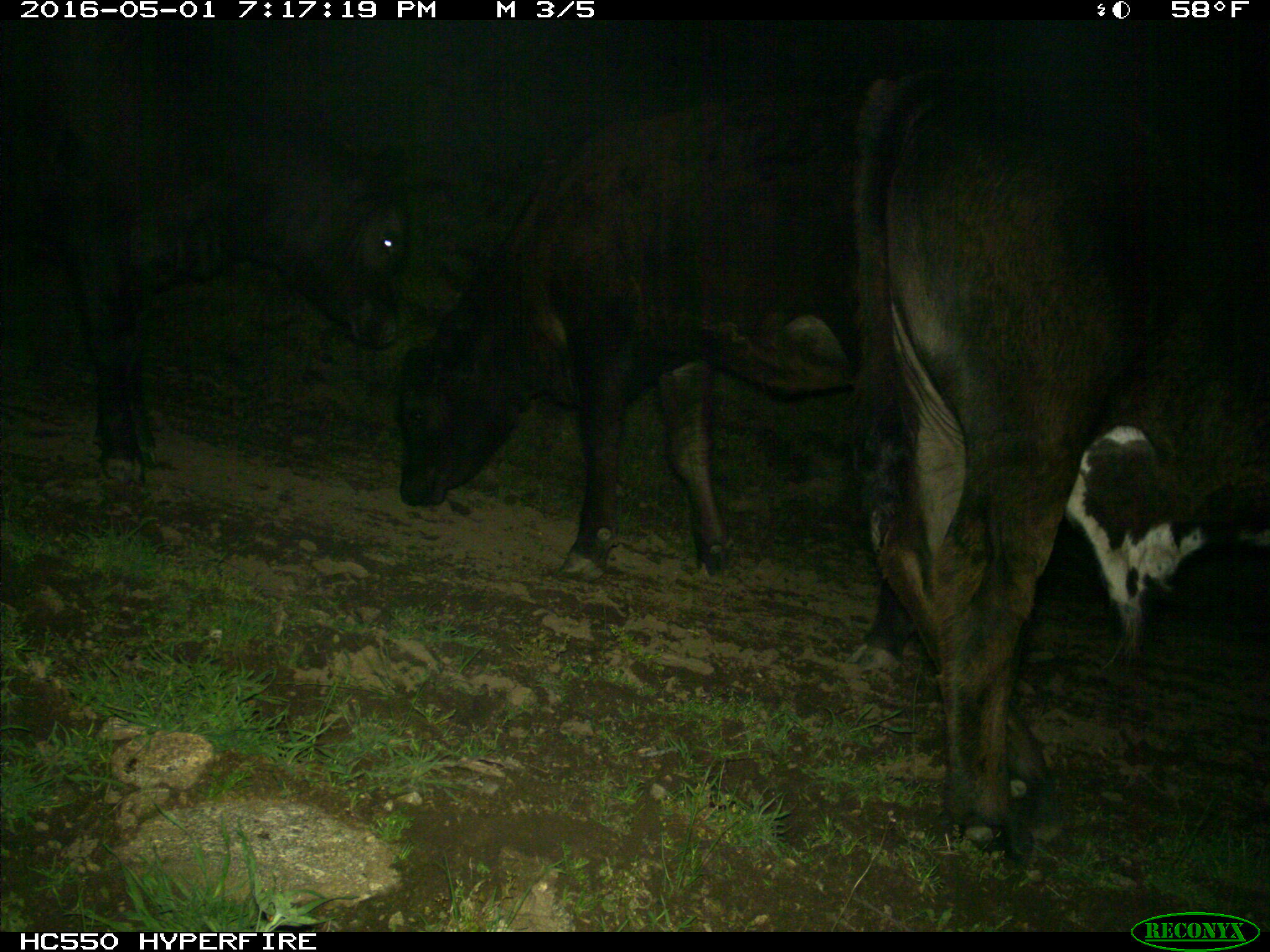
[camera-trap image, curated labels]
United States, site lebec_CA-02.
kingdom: Animalia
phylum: Chordata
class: Mammalia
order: Artiodactyla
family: Bovidae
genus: Bos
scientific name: Bos taurus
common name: domestic cow